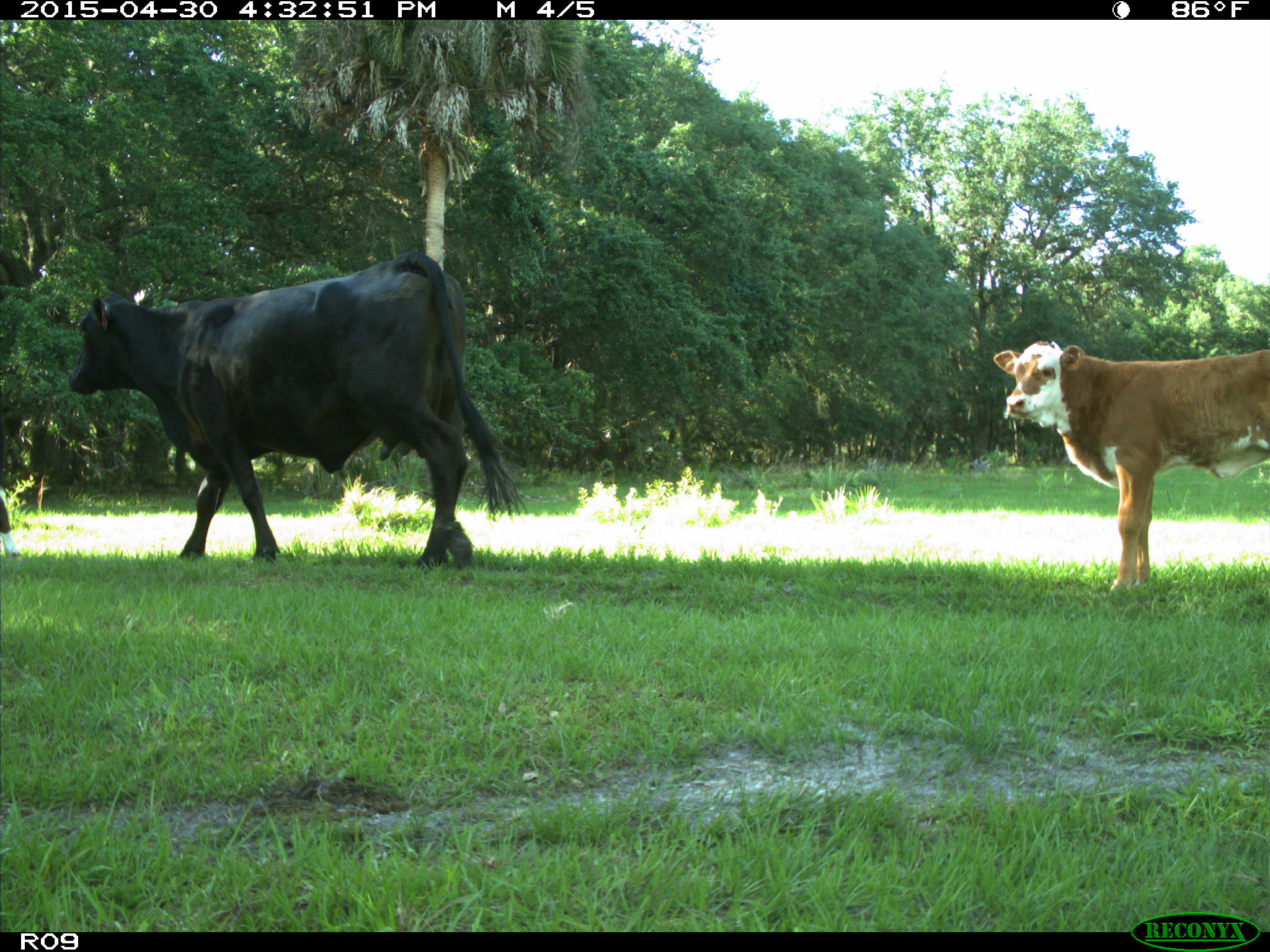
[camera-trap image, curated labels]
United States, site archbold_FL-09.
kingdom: Animalia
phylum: Chordata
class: Mammalia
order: Artiodactyla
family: Bovidae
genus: Bos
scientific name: Bos taurus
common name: domestic cow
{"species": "Bos taurus (domestic cow)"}